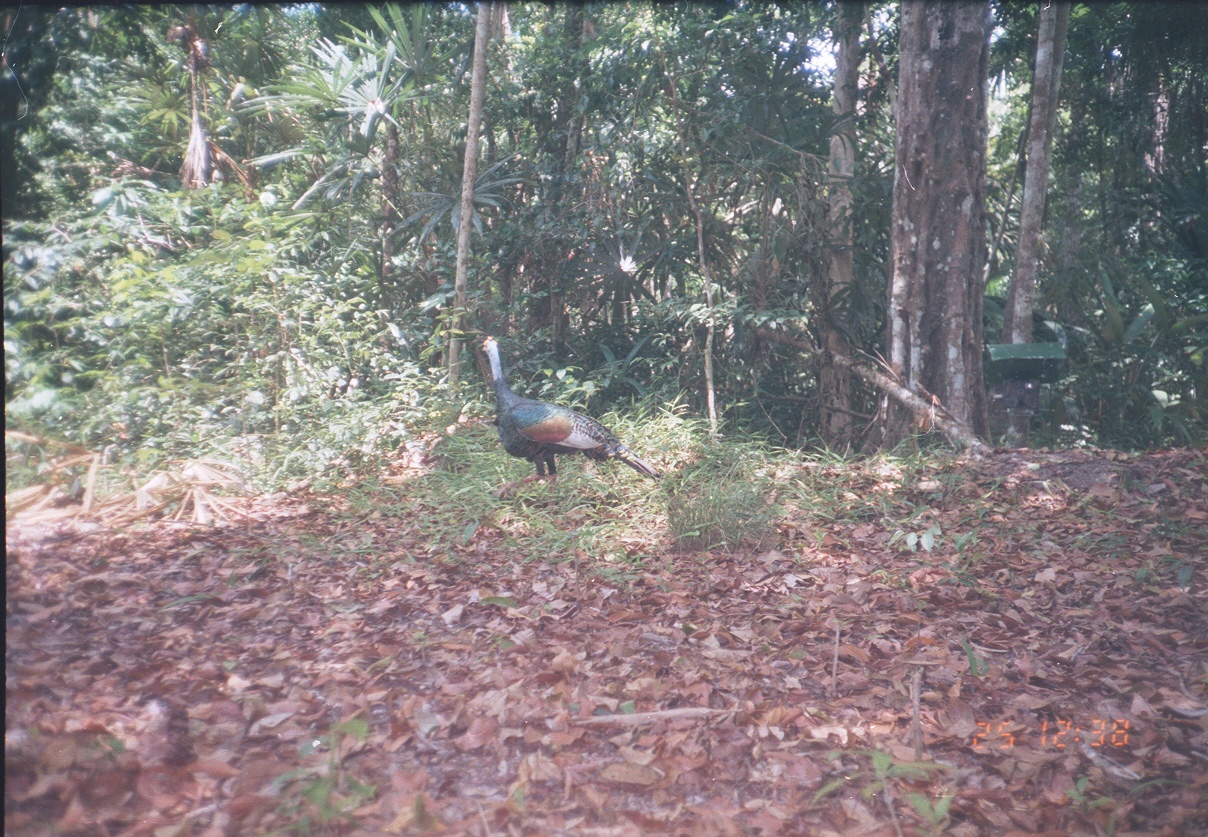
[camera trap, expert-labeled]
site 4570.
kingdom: Animalia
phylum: Chordata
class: Aves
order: Galliformes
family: Phasianidae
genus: Meleagris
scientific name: Meleagris ocellata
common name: ocellated turkey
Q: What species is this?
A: Meleagris ocellata (ocellated turkey).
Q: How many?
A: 1.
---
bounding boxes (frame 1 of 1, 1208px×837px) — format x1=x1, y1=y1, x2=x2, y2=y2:
meleagris ocellata: x1=481, y1=335, x2=662, y2=500